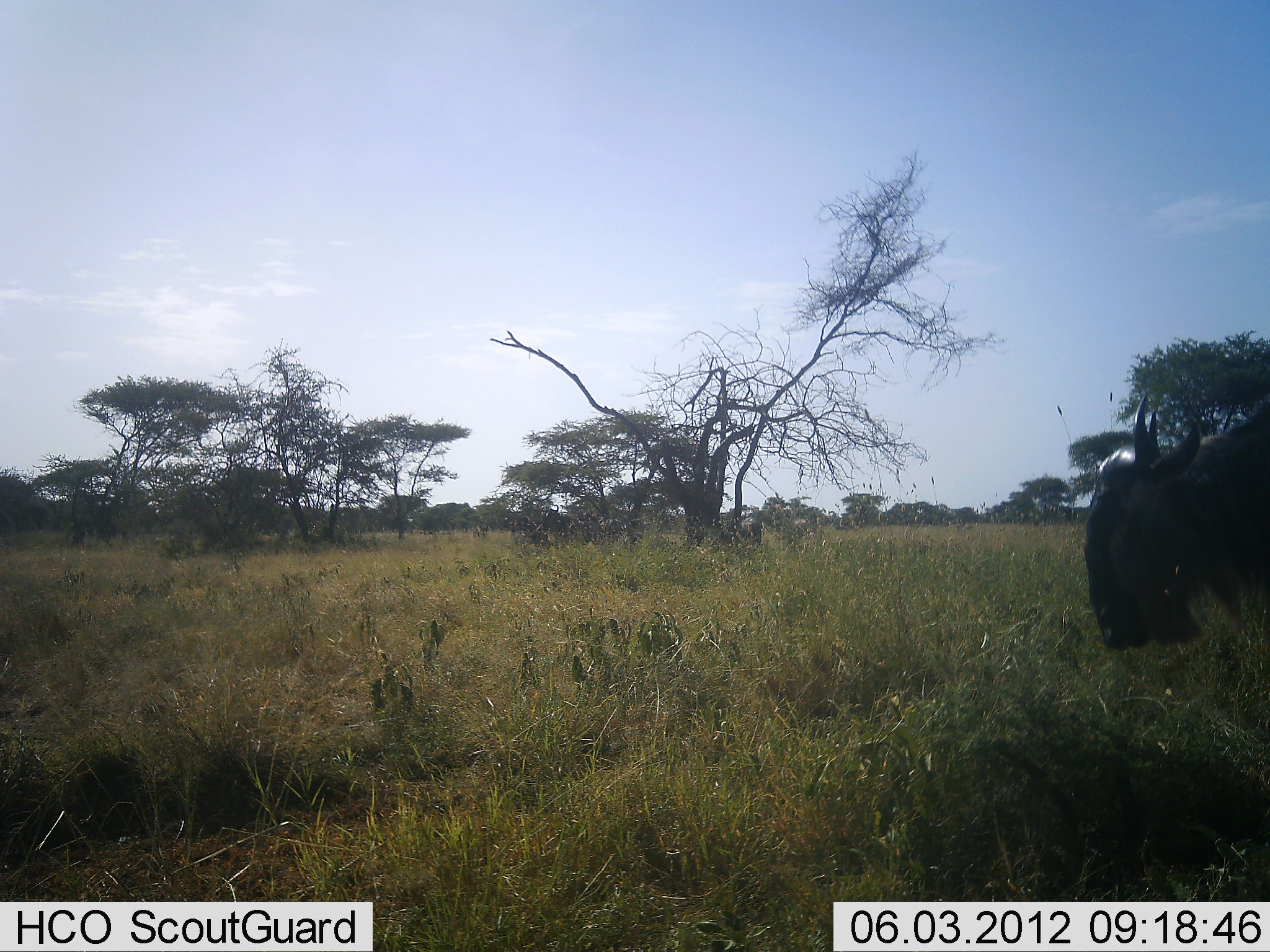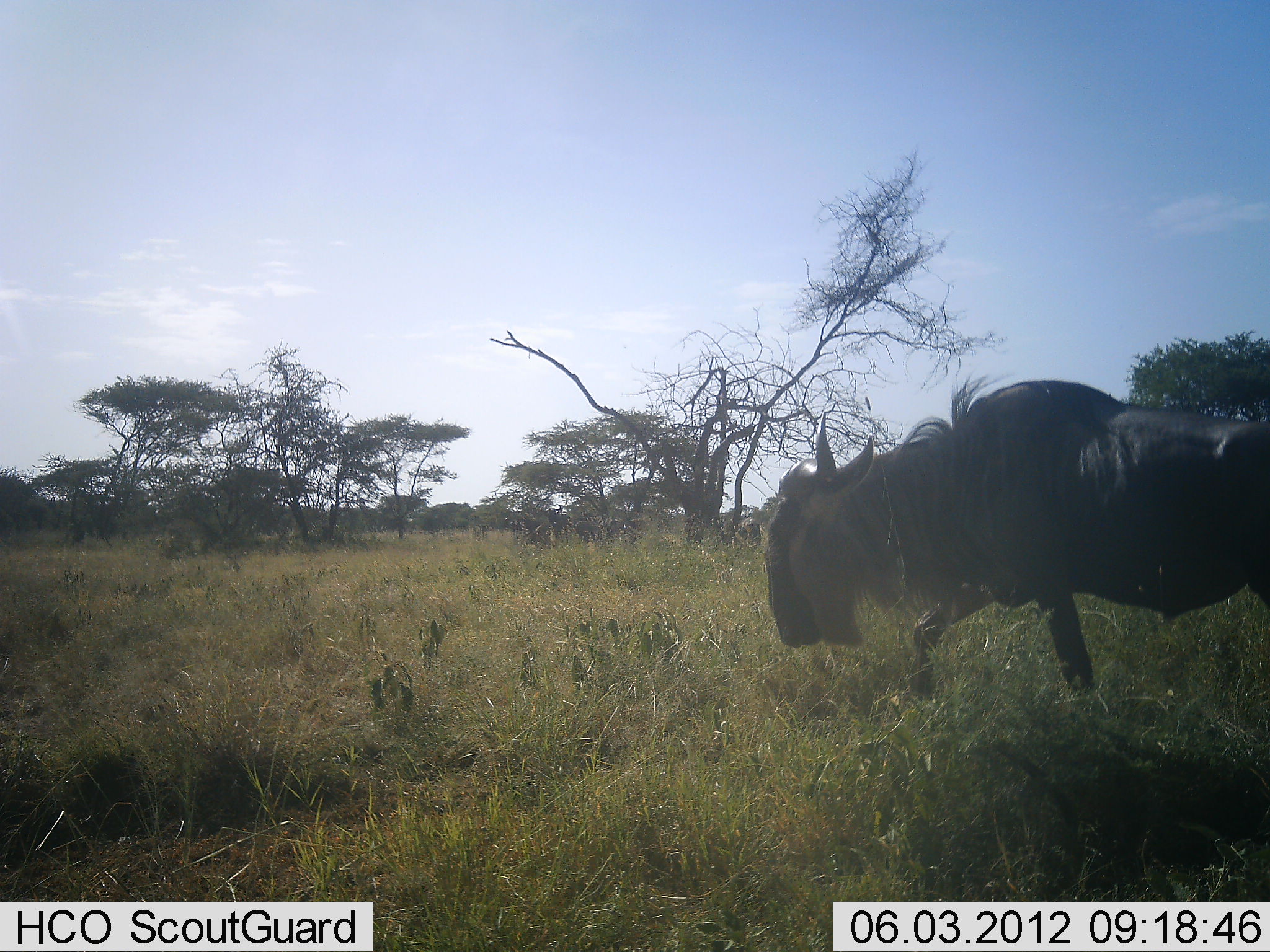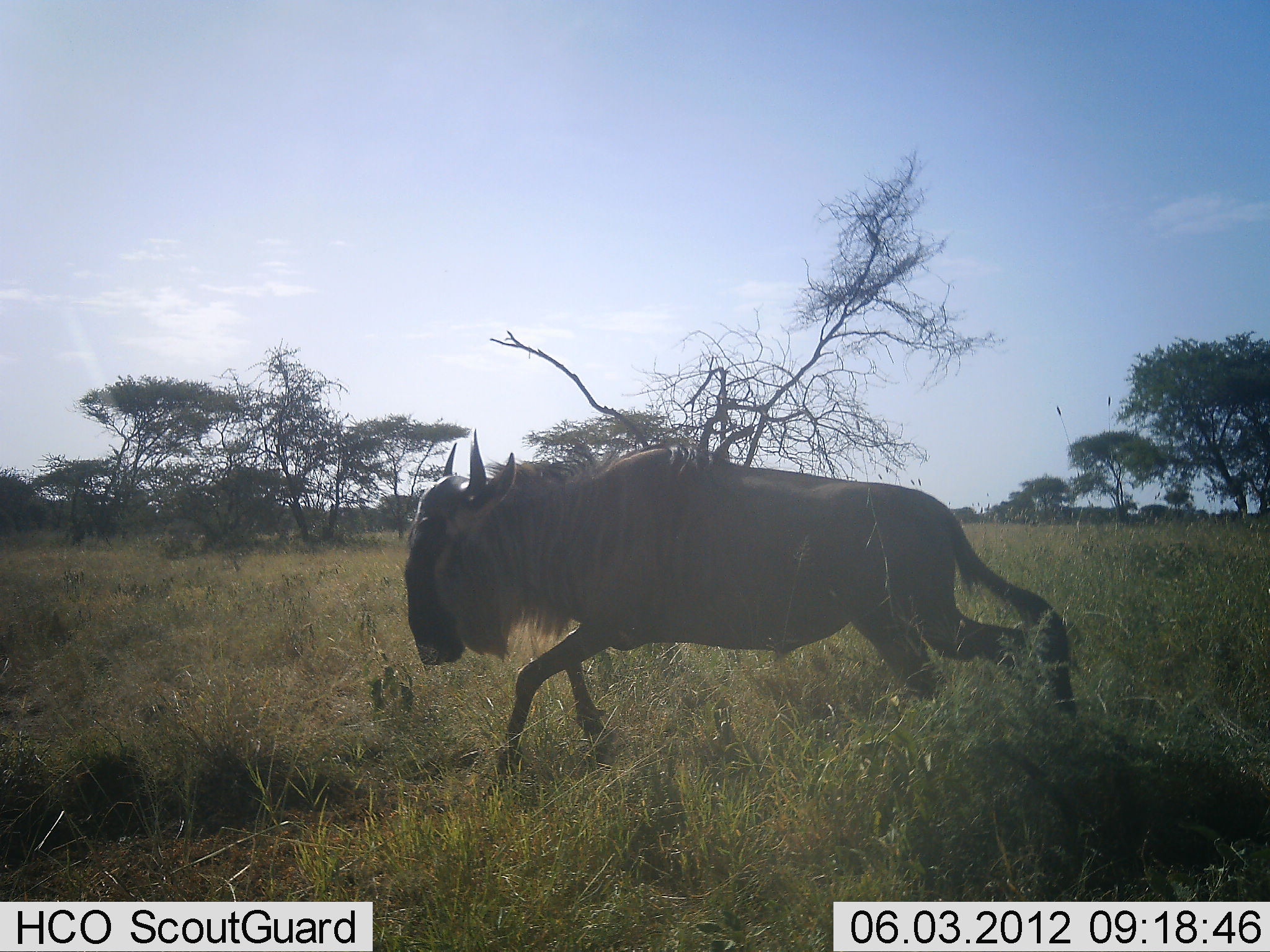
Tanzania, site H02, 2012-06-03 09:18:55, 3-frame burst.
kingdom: Animalia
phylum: Chordata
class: Mammalia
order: Artiodactyla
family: Bovidae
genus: Connochaetes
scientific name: Connochaetes taurinus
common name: blue wildebeest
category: wildebeest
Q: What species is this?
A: Wildebeest (blue wildebeest) (Connochaetes taurinus).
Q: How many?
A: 1.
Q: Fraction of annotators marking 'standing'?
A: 10%.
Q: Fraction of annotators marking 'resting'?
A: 0%.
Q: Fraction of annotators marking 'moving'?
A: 100%.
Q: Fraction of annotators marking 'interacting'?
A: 0%.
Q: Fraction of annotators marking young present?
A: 0%.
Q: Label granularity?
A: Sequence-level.